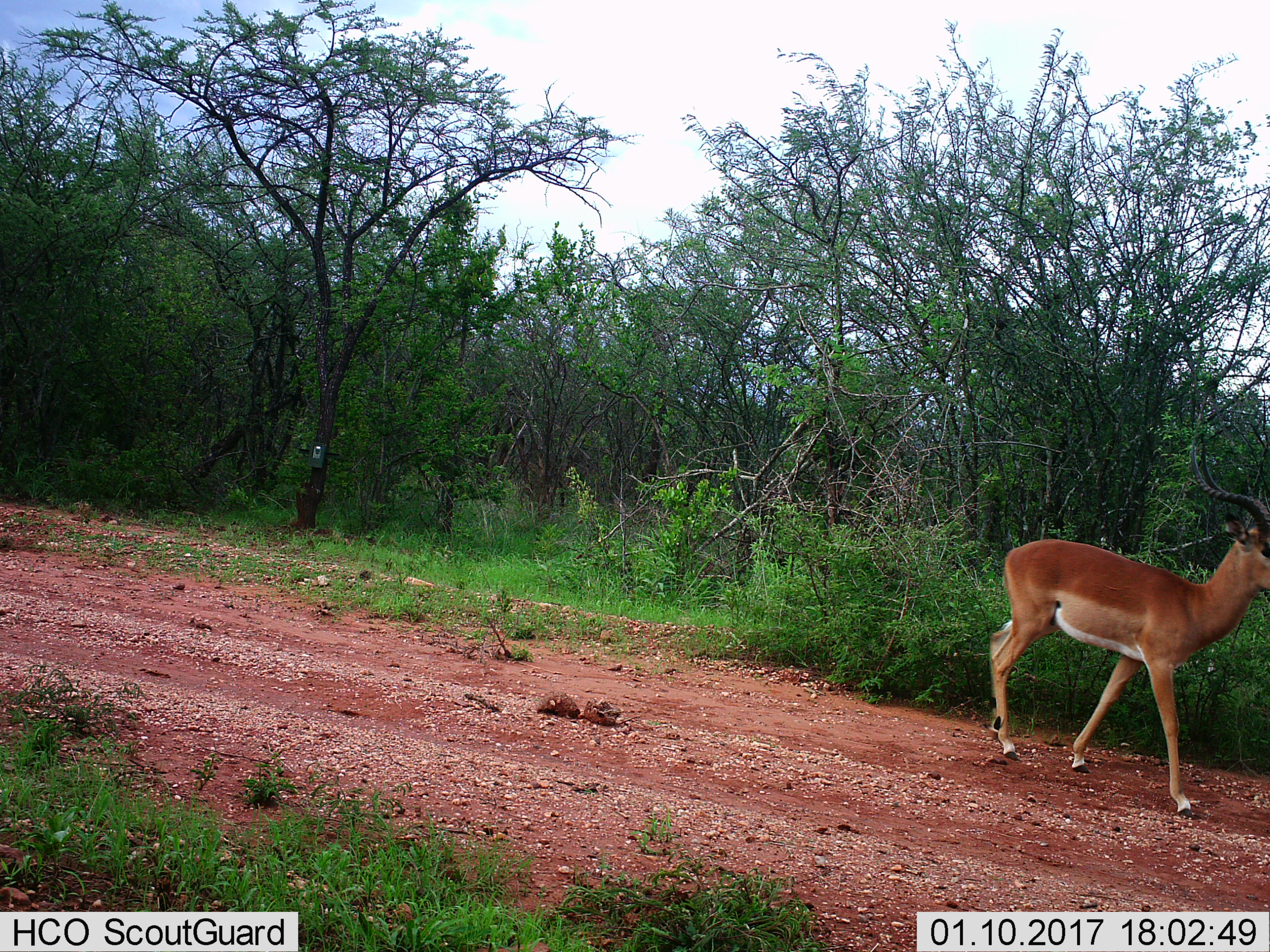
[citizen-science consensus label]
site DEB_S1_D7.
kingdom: Animalia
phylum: Chordata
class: Mammalia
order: Artiodactyla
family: Bovidae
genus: Aepyceros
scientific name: Aepyceros melampus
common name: impala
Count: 1.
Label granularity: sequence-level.